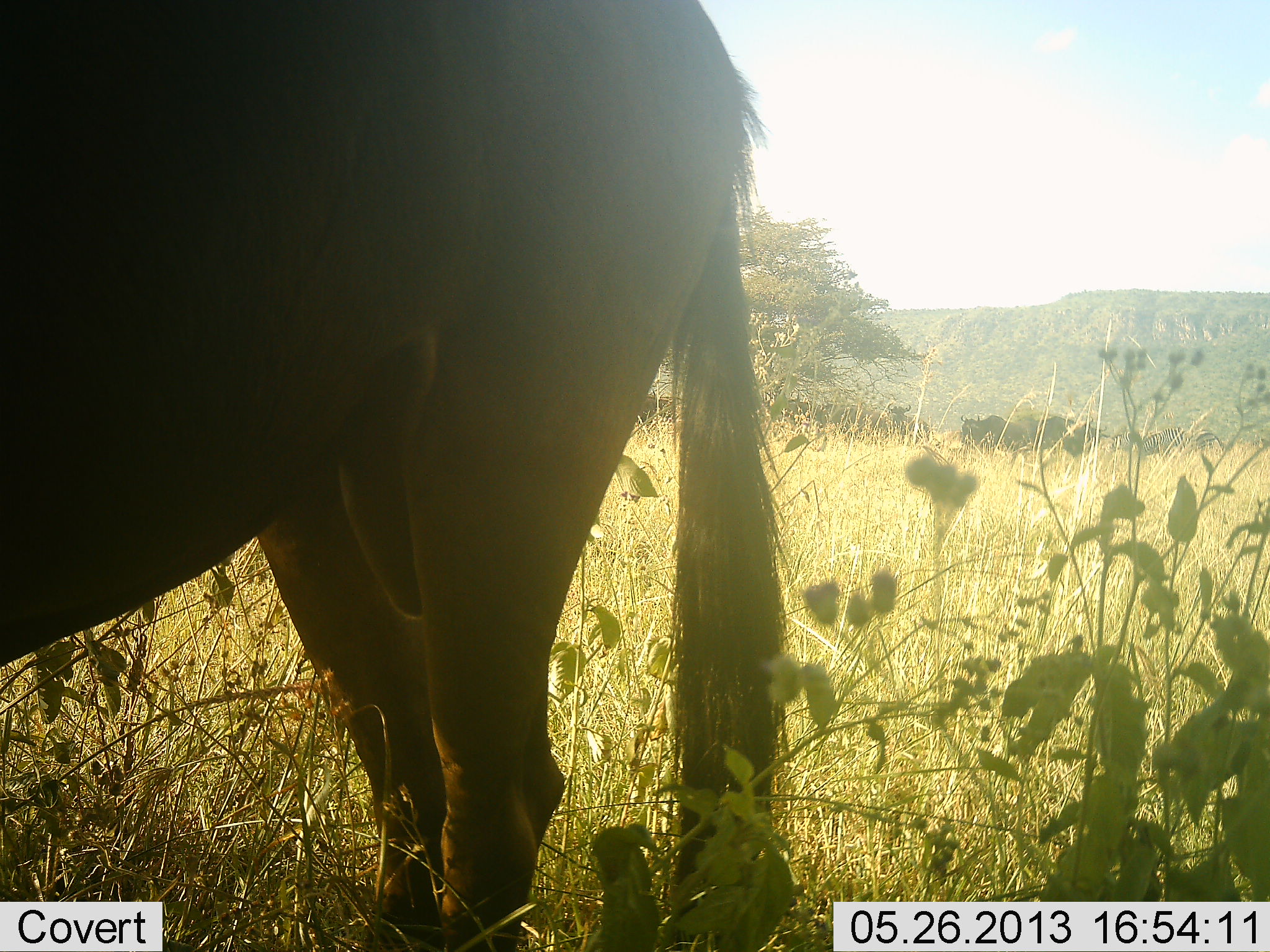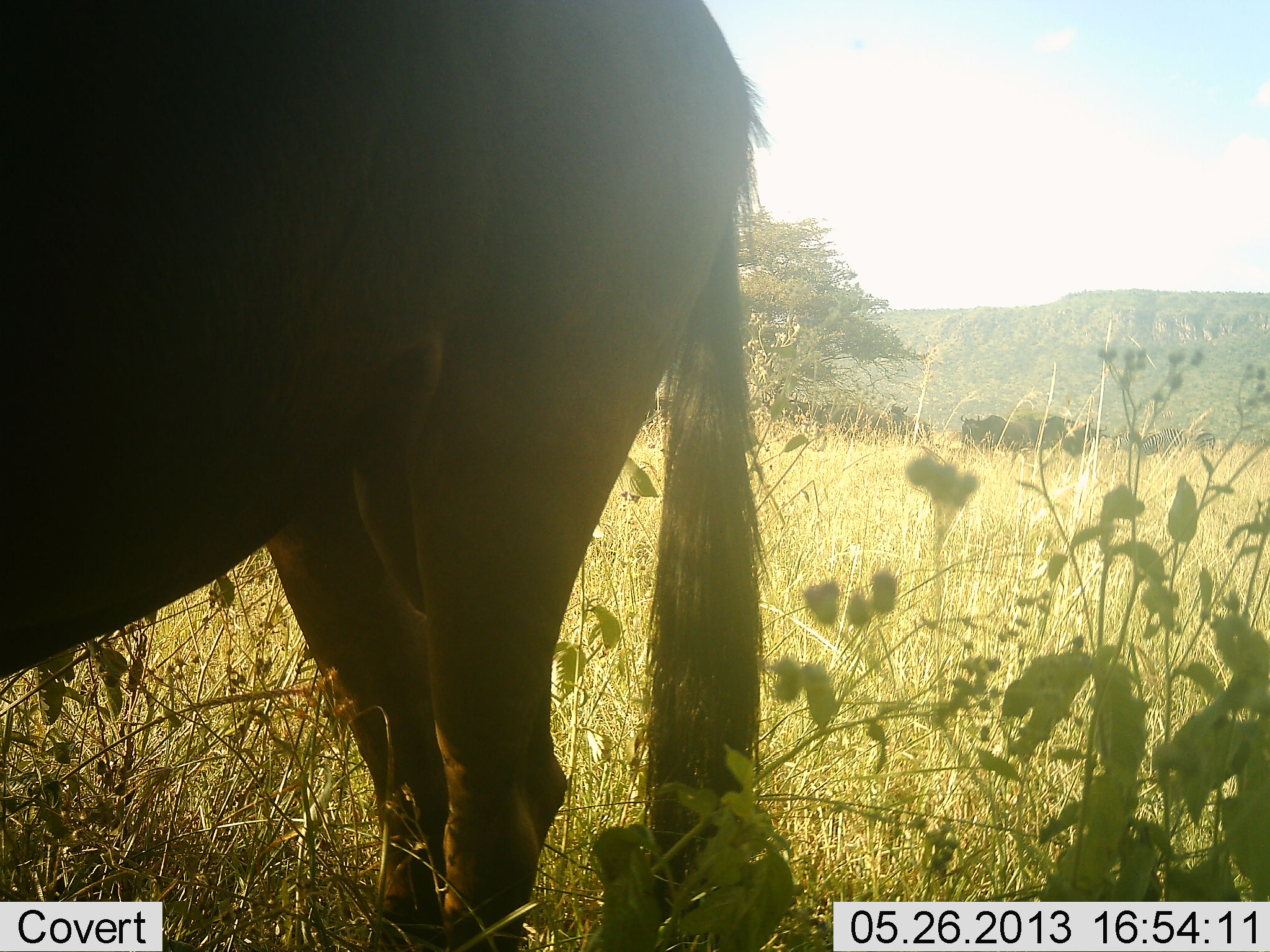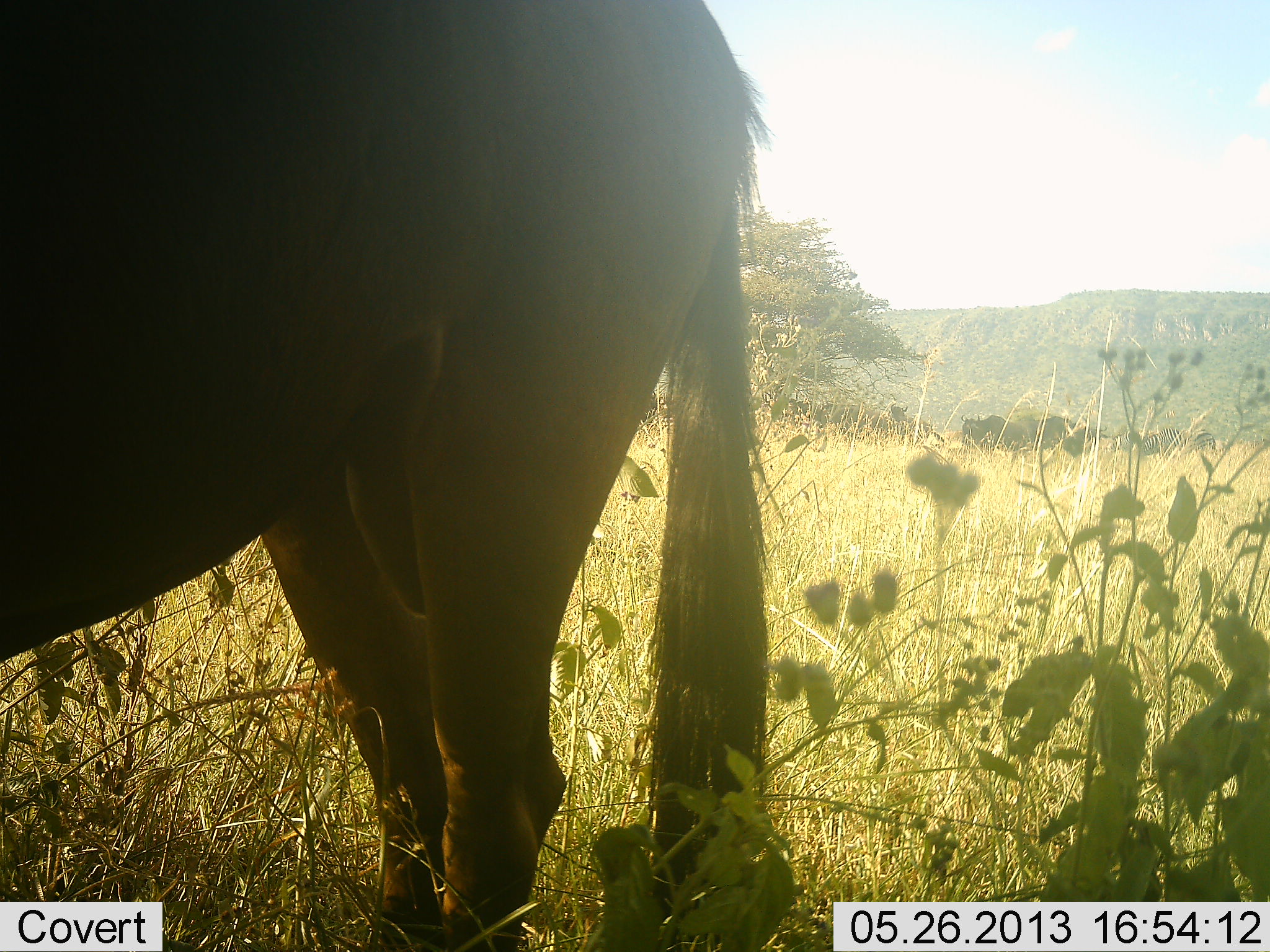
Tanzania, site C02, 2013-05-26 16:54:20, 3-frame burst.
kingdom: Animalia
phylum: Chordata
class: Mammalia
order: Artiodactyla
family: Bovidae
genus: Connochaetes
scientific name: Connochaetes taurinus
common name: blue wildebeest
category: wildebeest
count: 1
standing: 82%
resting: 0%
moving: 9%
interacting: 0%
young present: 0%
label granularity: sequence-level